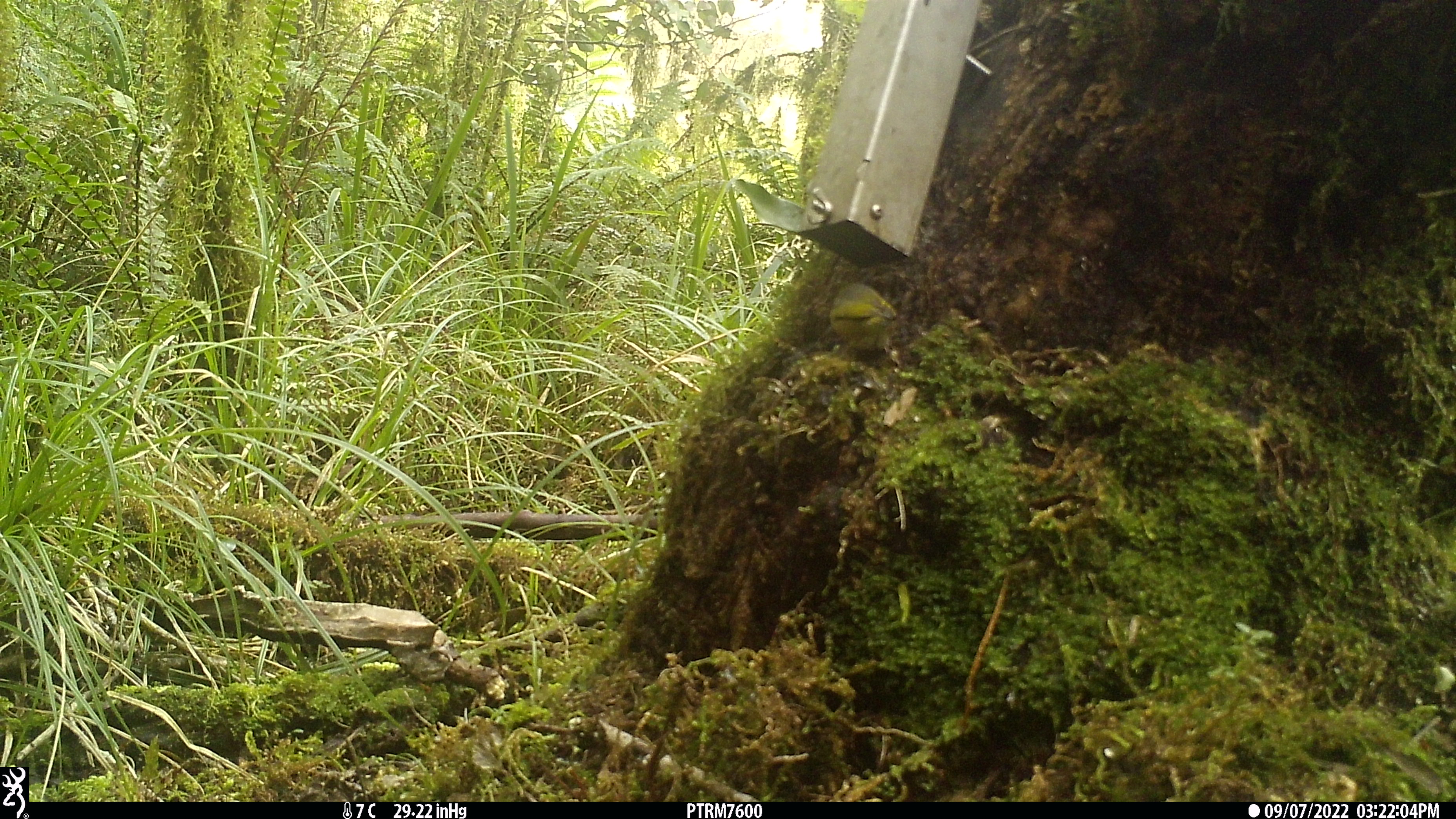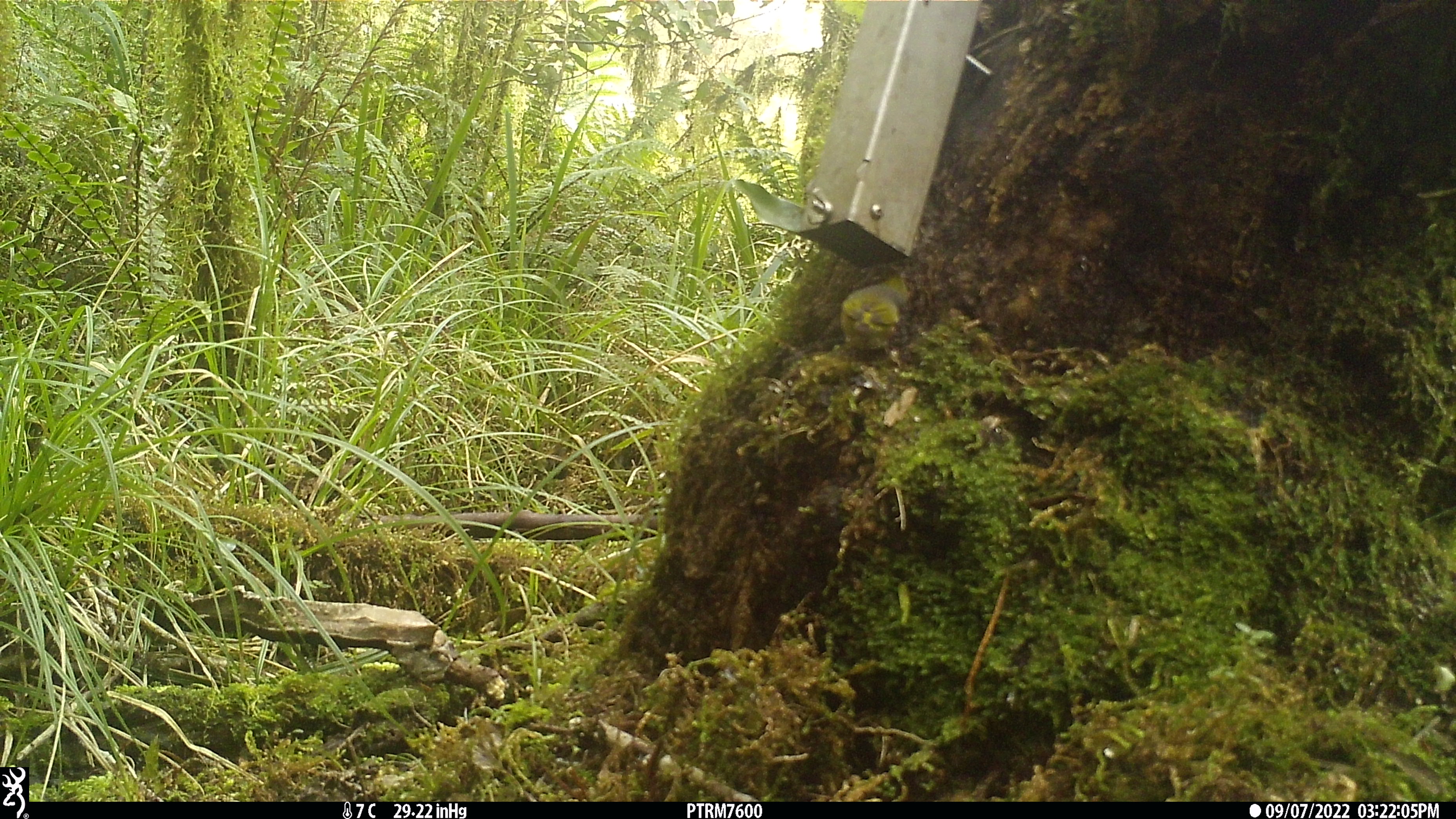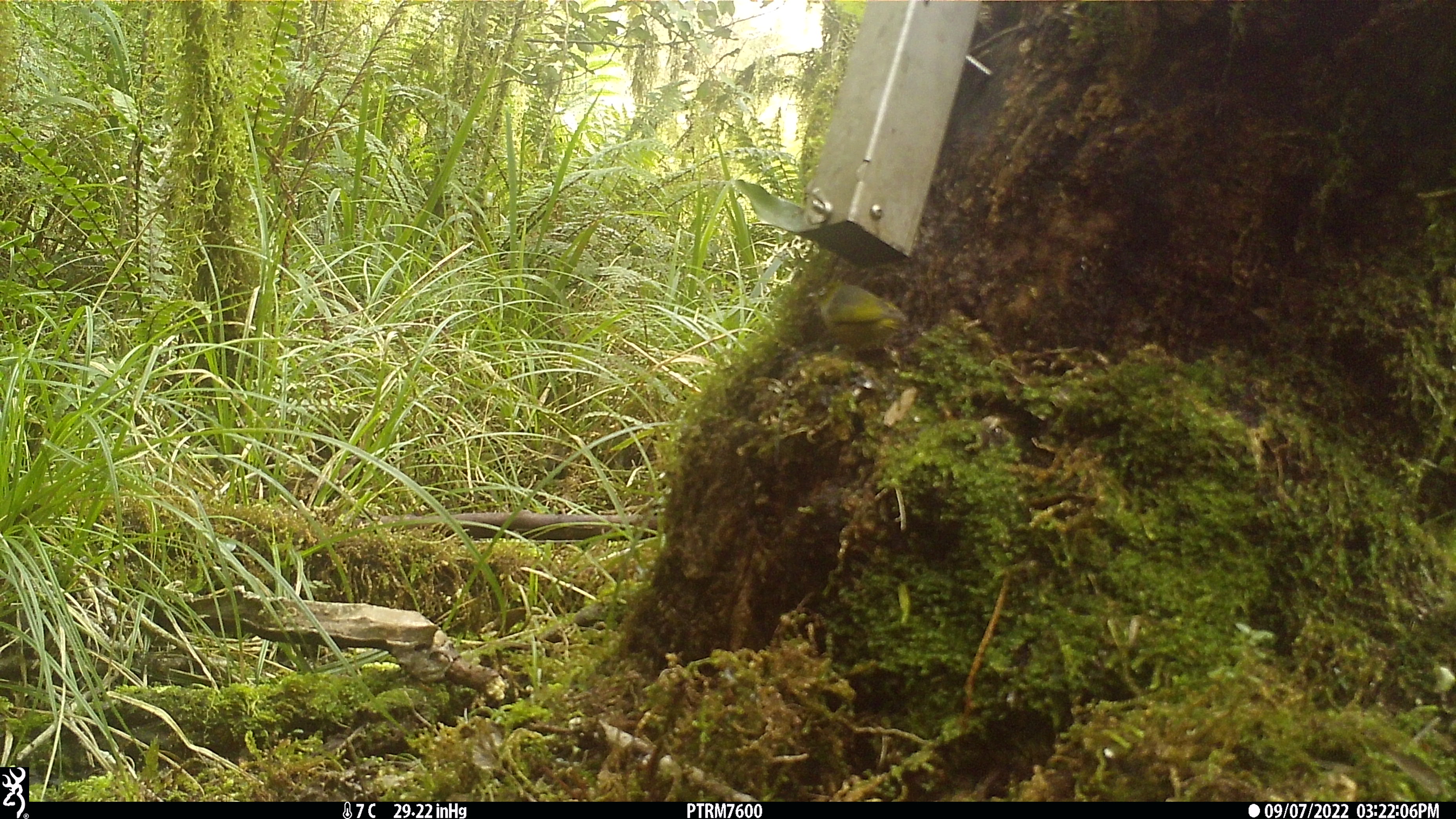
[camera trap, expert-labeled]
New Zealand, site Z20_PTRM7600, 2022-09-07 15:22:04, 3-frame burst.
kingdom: Animalia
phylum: Chordata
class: Aves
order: Passeriformes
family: Zosteropidae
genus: Zosterops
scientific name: Zosterops lateralis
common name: silvereye